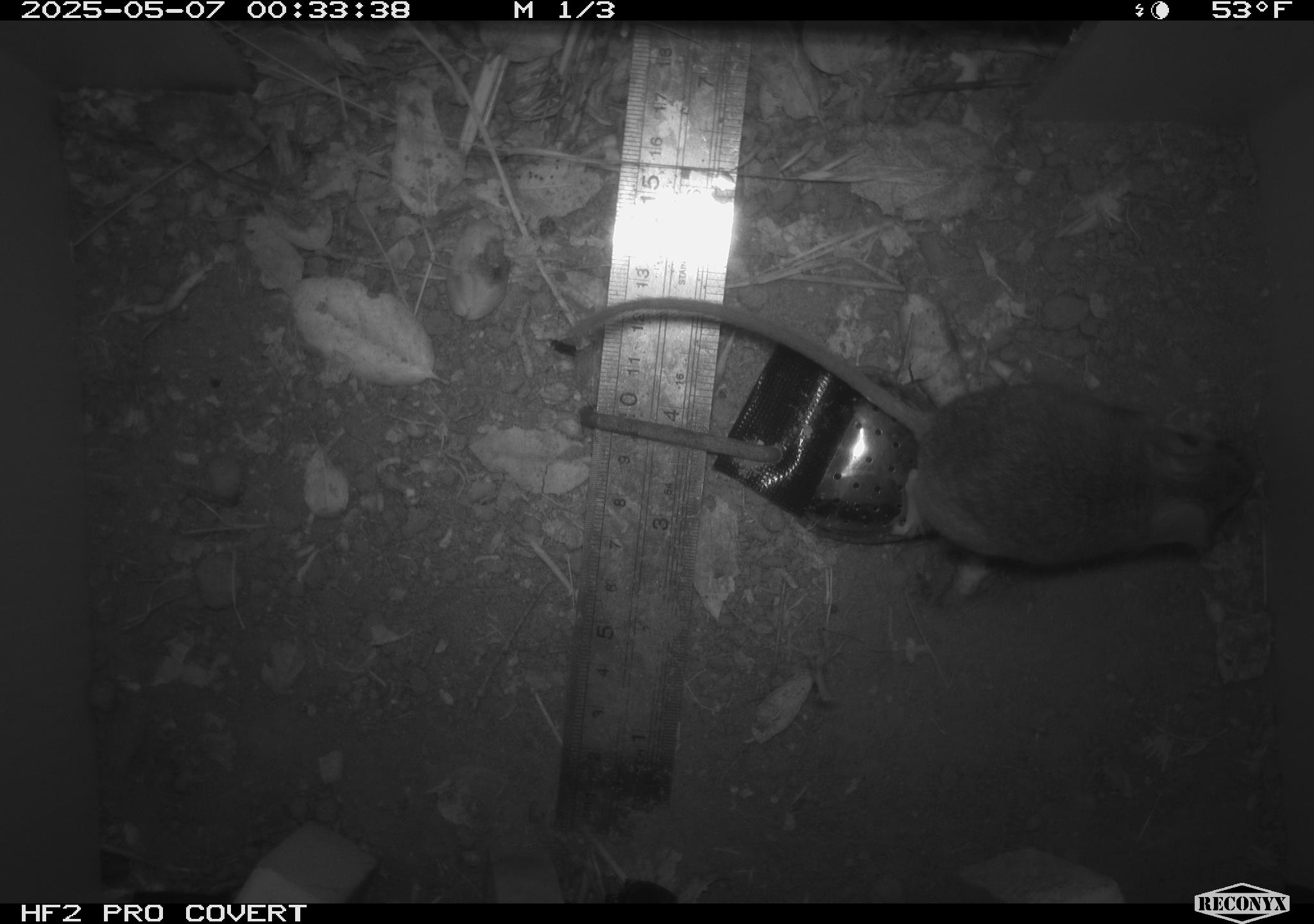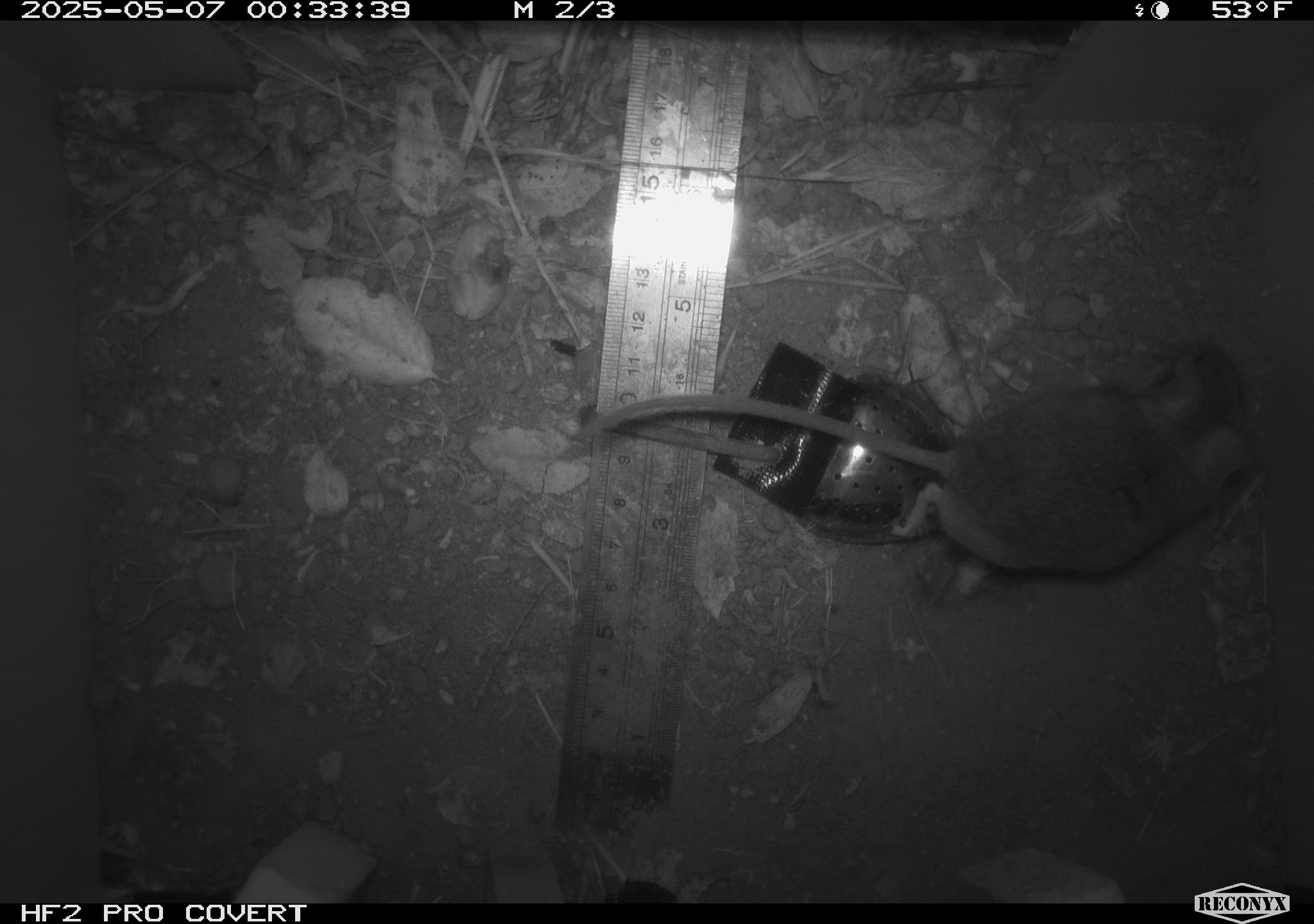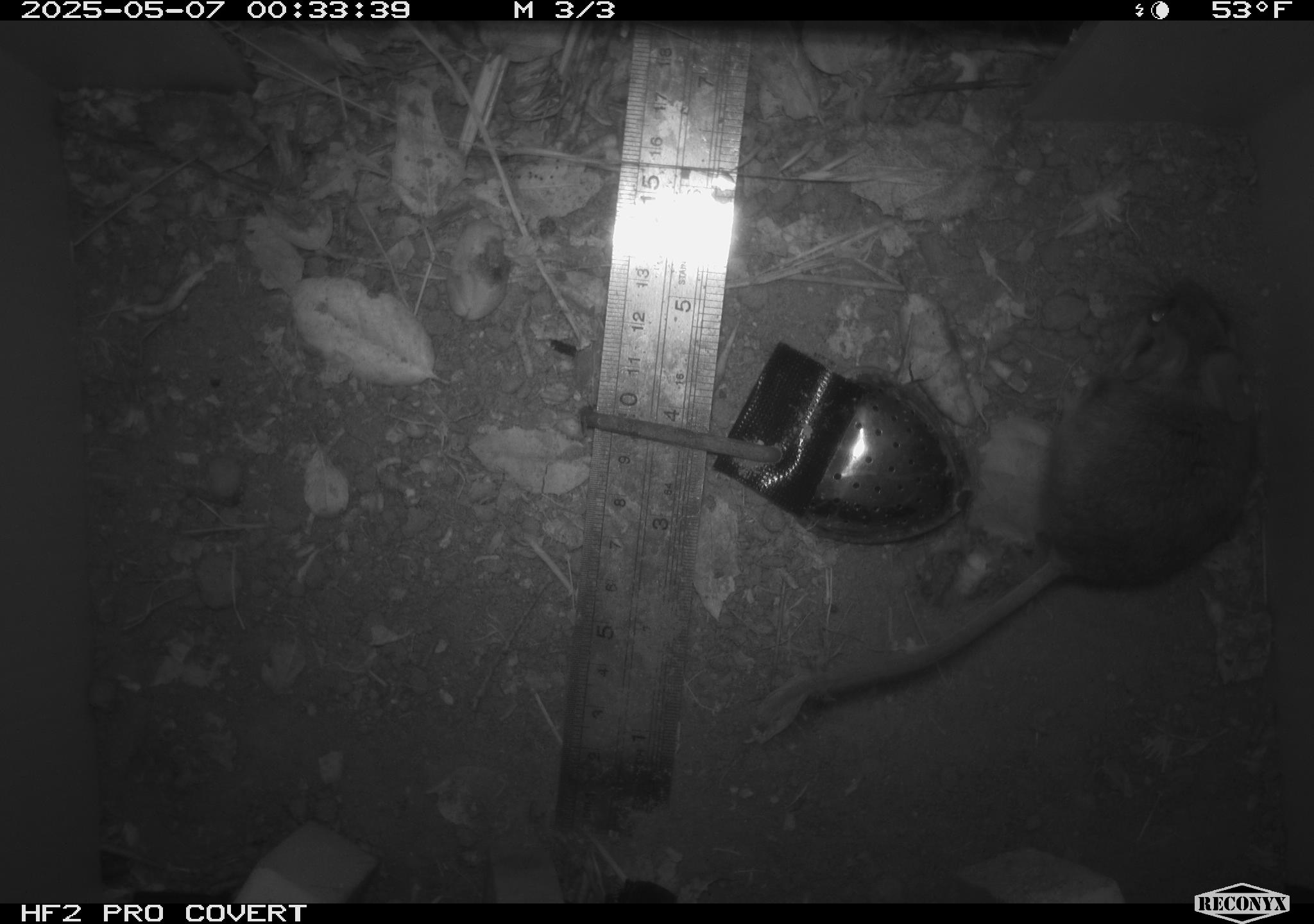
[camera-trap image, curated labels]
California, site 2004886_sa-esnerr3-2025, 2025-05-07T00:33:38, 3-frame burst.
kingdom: Animalia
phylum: Chordata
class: Mammalia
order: Rodentia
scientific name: Rodentia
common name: rodent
Rodent (Rodentia).